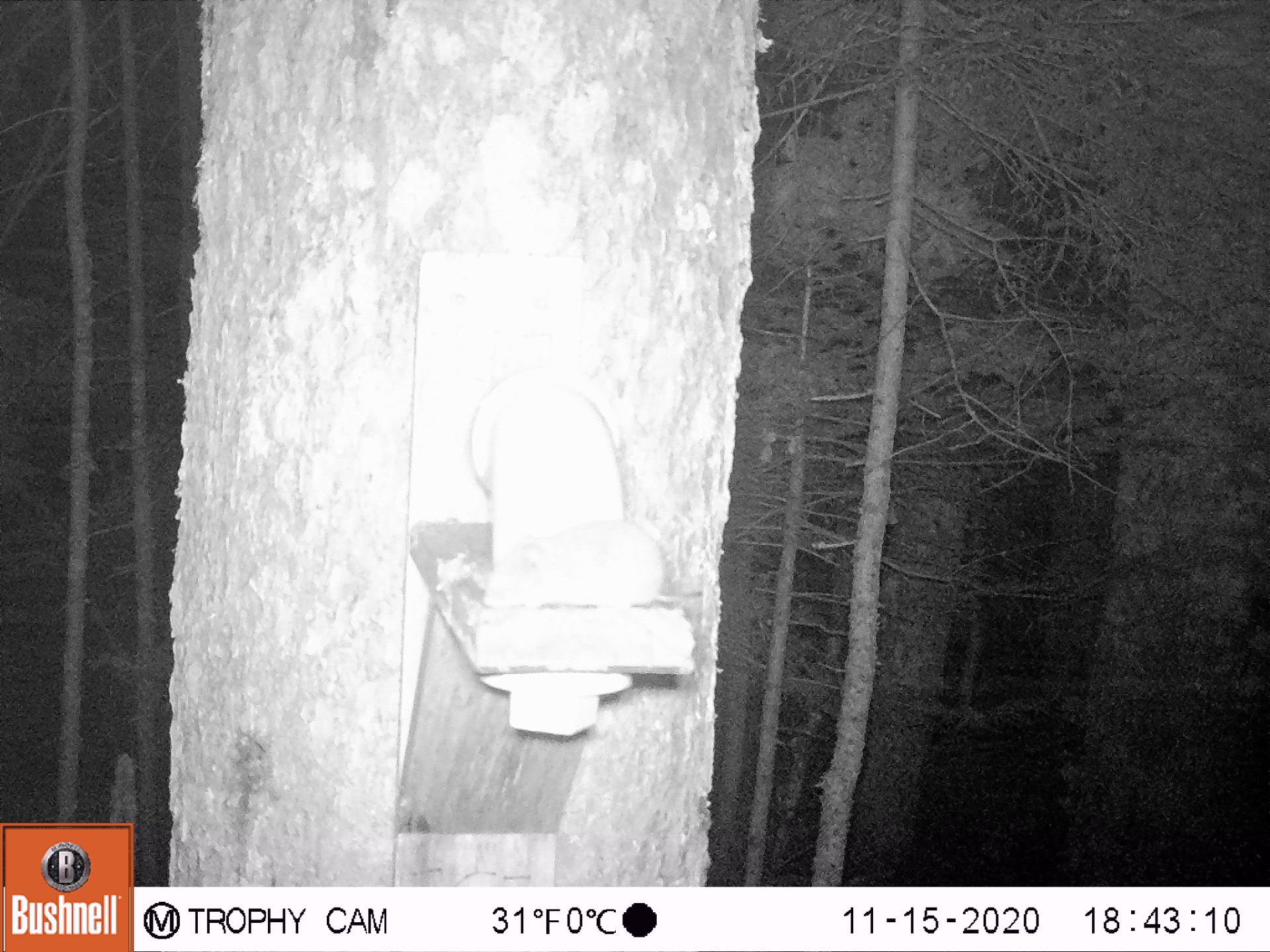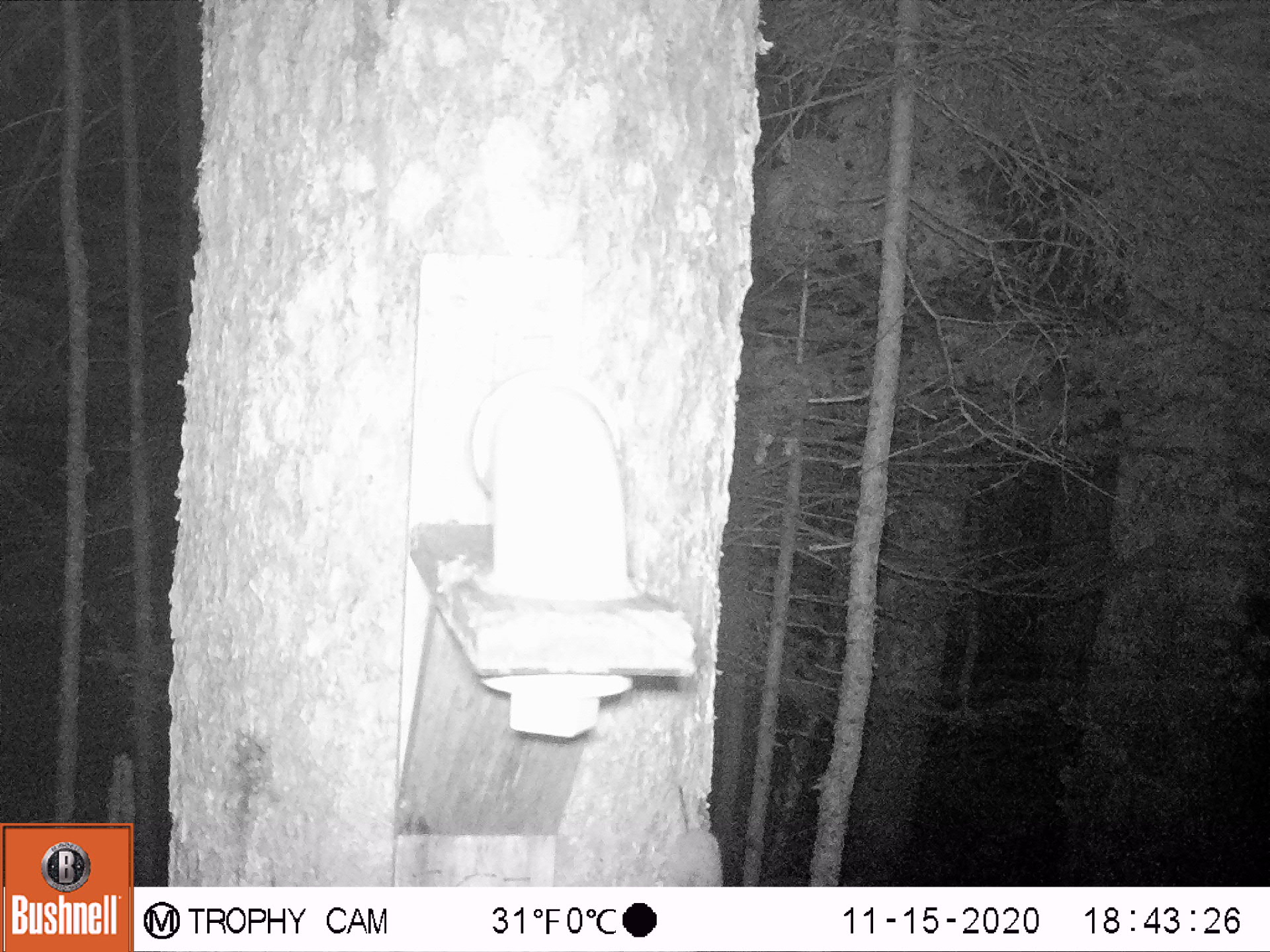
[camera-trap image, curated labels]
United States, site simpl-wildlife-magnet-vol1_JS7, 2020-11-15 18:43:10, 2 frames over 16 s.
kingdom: Animalia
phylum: Chordata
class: Mammalia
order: Rodentia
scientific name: Rodentia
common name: mouse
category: mouse sp.